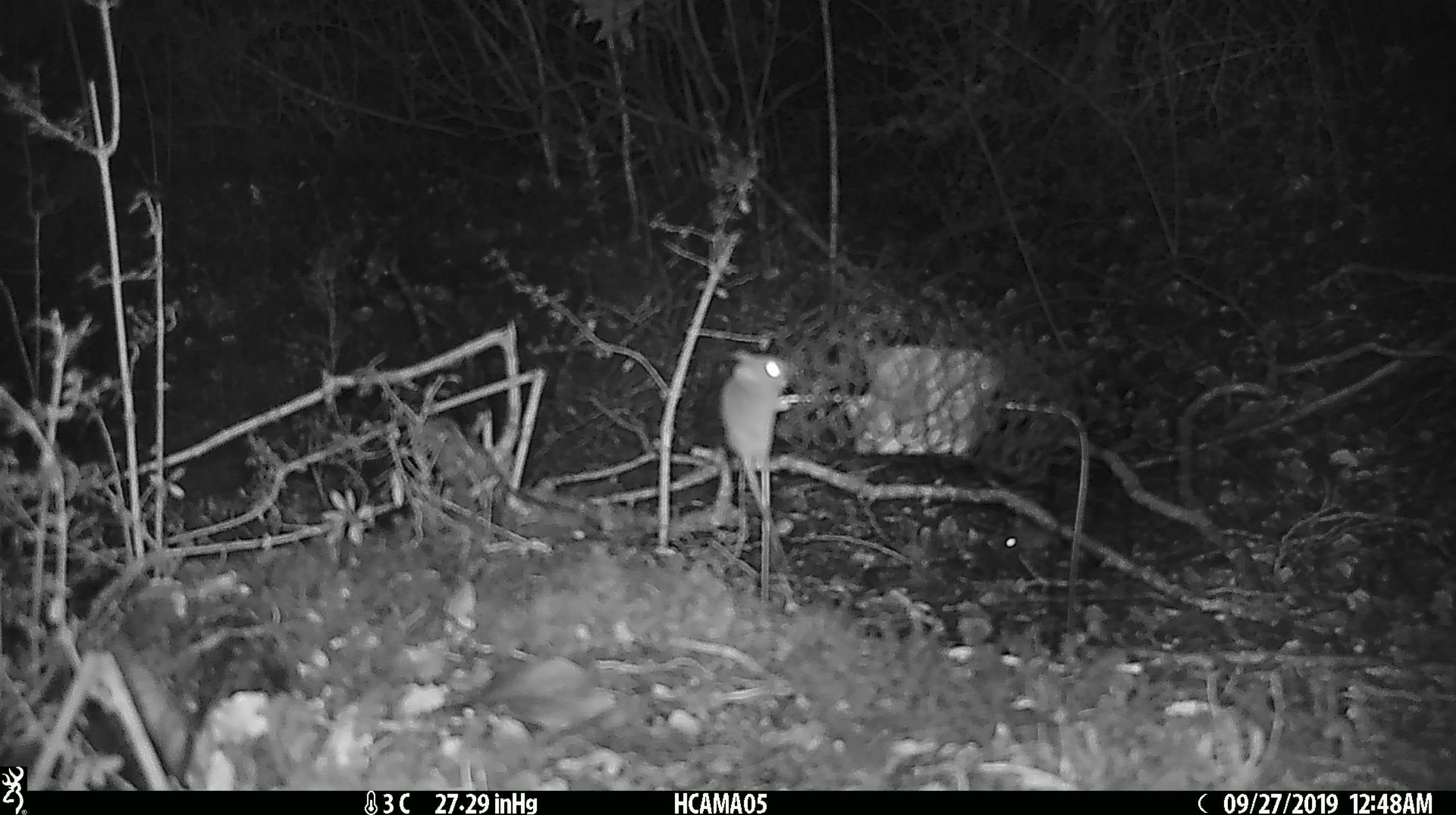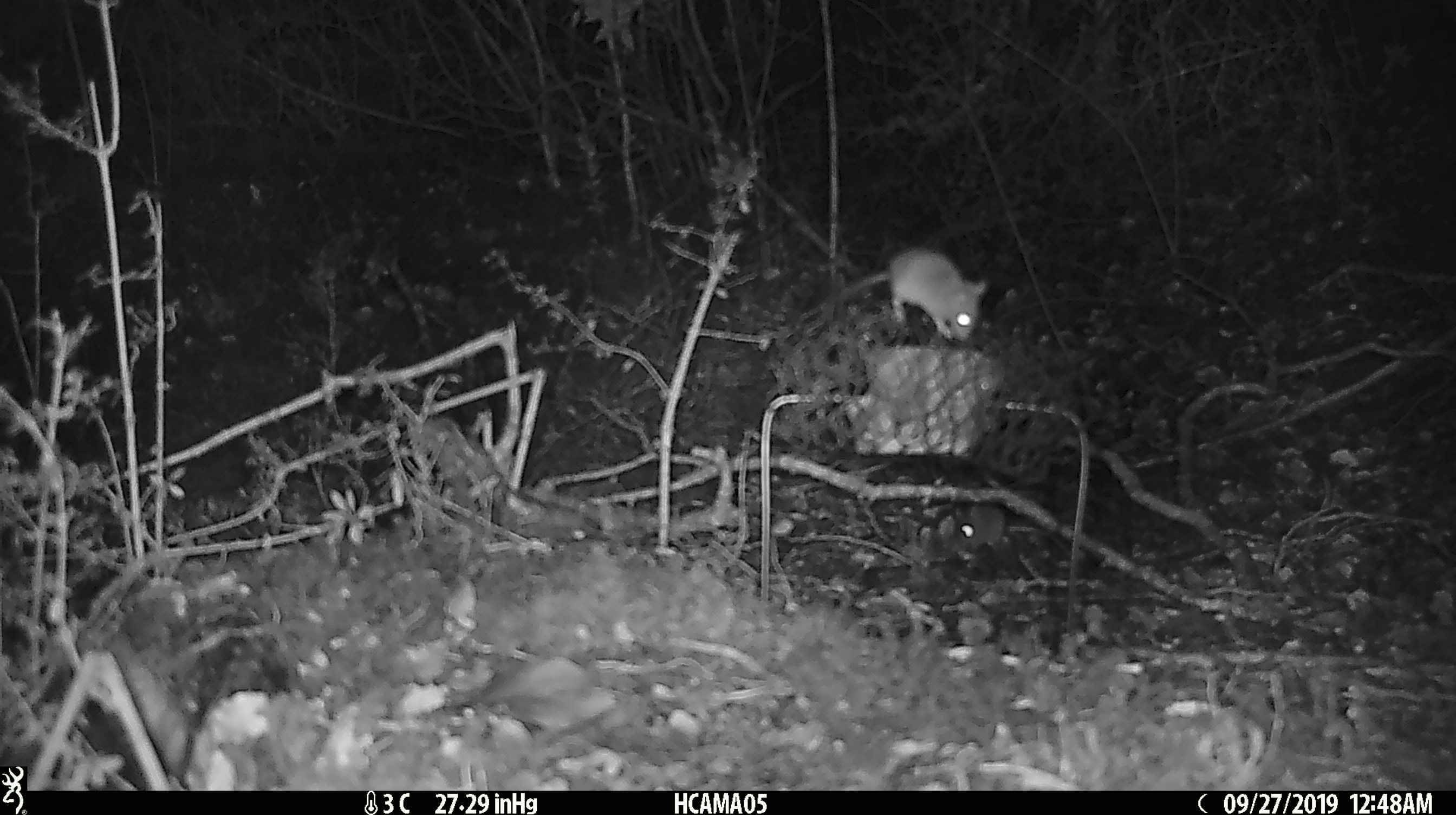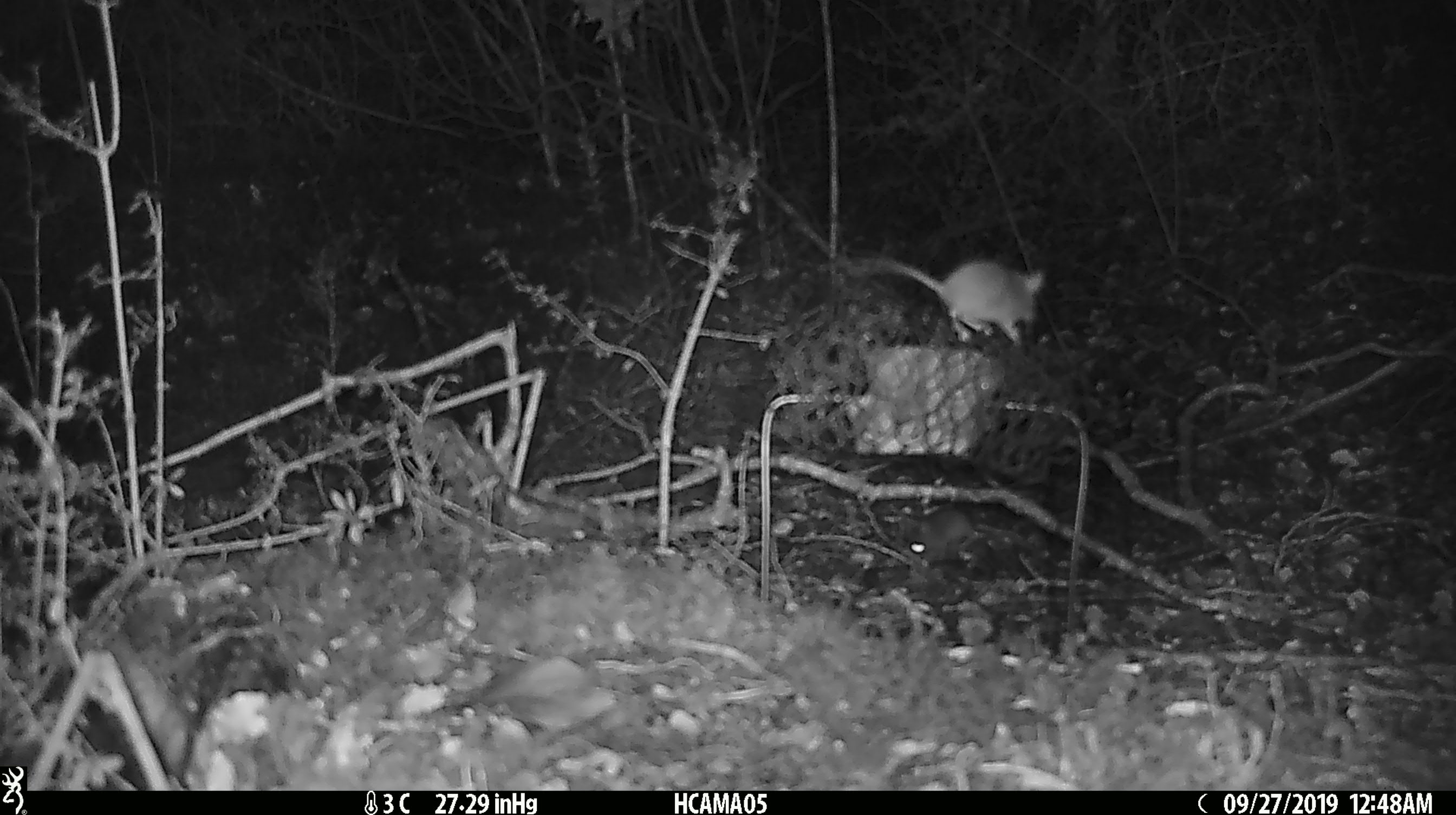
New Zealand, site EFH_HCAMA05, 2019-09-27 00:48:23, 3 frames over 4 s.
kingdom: Animalia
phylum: Chordata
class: Mammalia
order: Rodentia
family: Muridae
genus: Mus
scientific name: Mus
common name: mouse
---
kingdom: Animalia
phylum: Chordata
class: Mammalia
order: Rodentia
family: Muridae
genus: Rattus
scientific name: Rattus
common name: rat